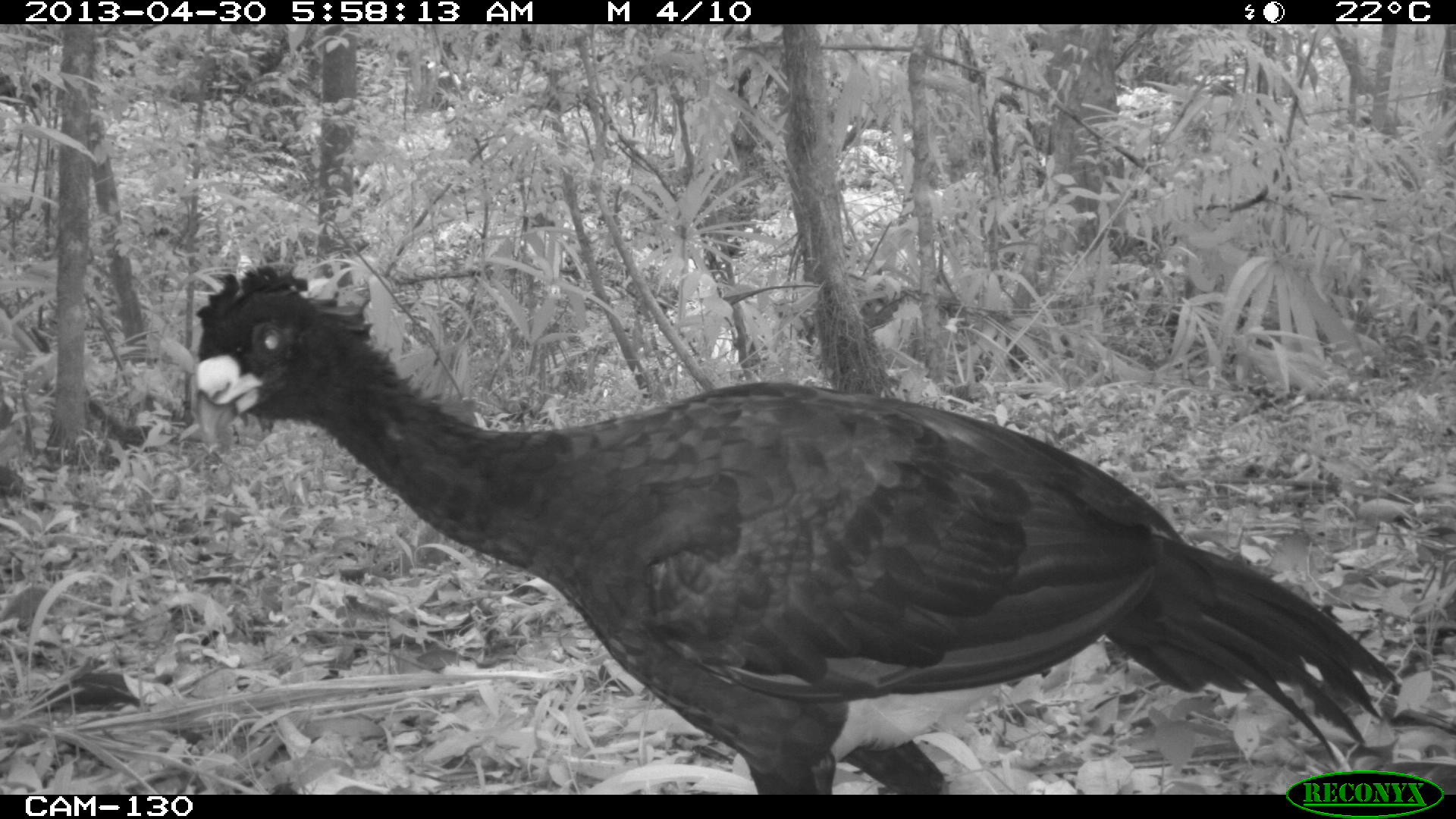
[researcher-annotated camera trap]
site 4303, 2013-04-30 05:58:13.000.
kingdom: Animalia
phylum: Chordata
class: Aves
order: Galliformes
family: Cracidae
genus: Crax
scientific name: Crax rubra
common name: great curassow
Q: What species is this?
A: Crax rubra (great curassow).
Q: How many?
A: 2.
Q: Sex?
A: Male.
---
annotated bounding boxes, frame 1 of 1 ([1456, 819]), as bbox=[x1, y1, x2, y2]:
crax rubra: bbox=[189, 261, 1404, 792]